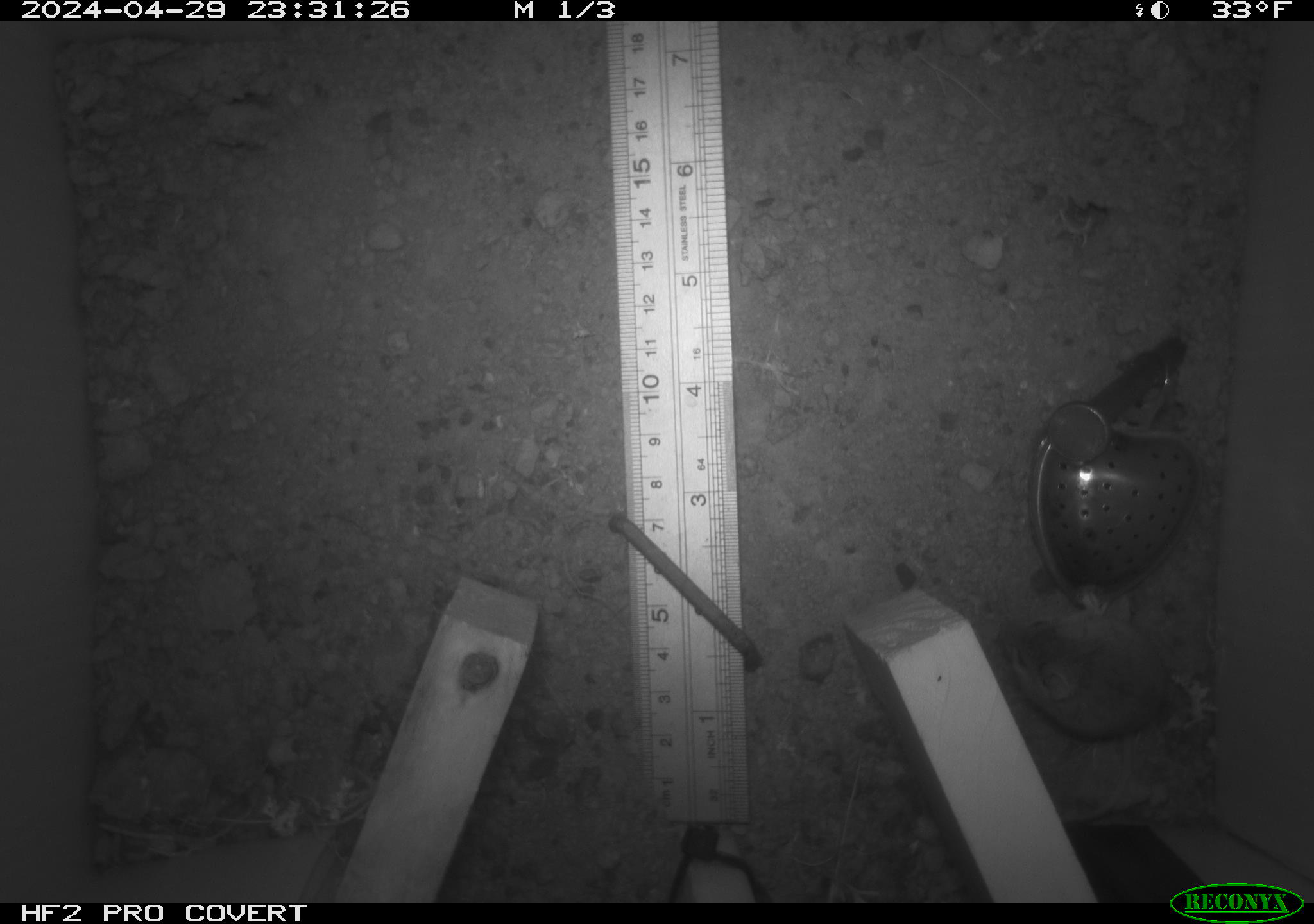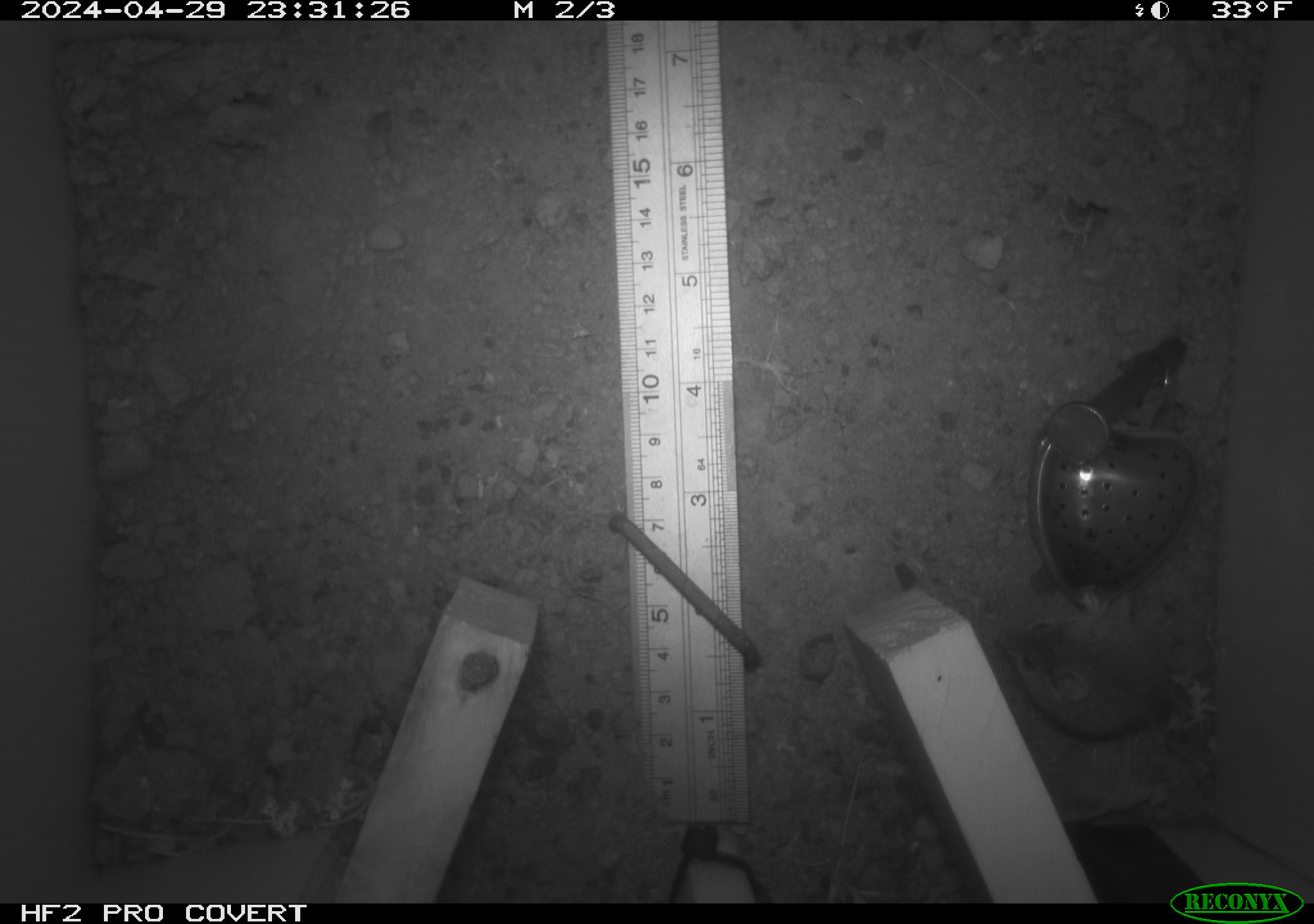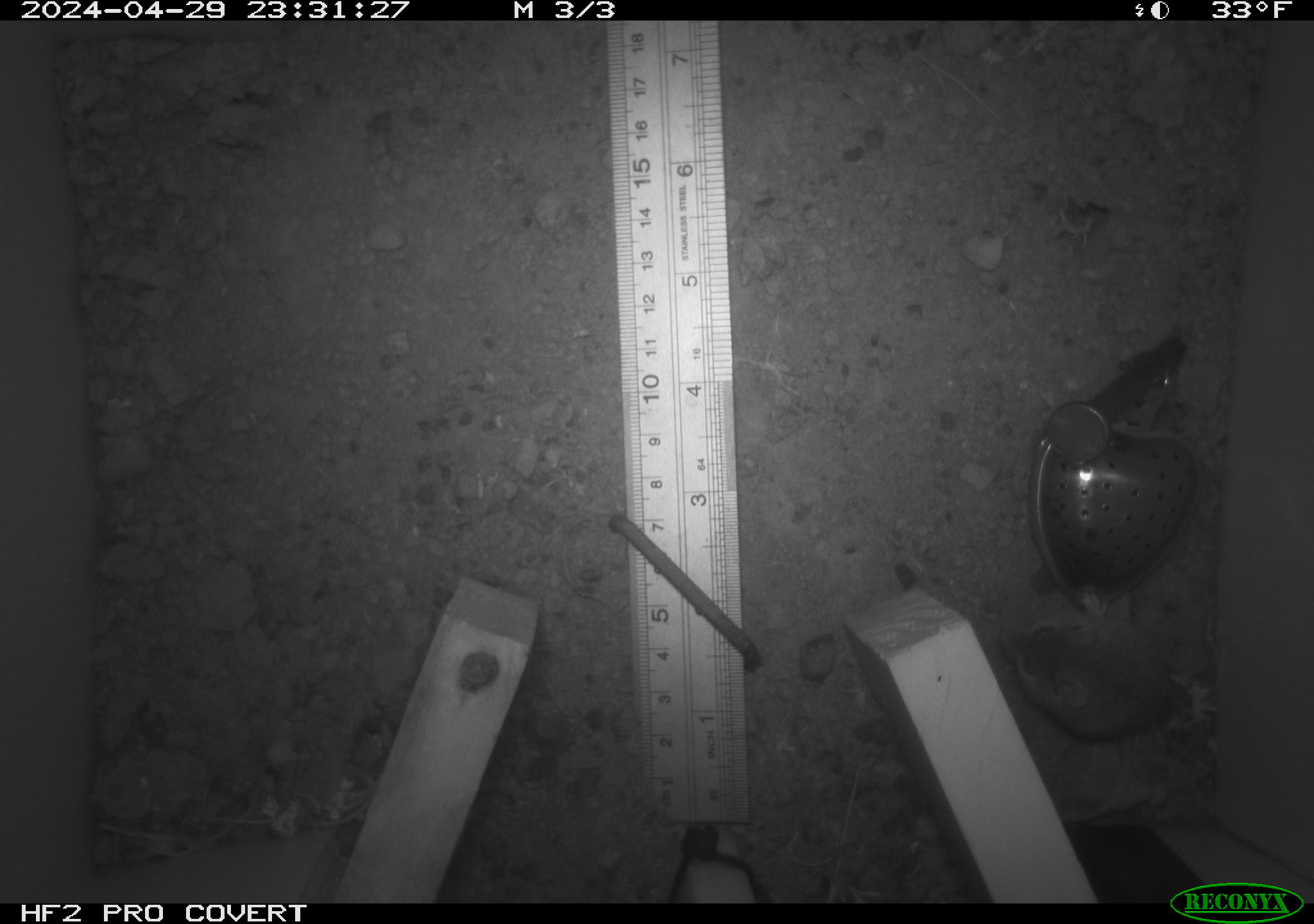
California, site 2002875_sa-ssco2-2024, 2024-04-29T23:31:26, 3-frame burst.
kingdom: Animalia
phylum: Chordata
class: Mammalia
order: Rodentia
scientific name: Rodentia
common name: mouse species